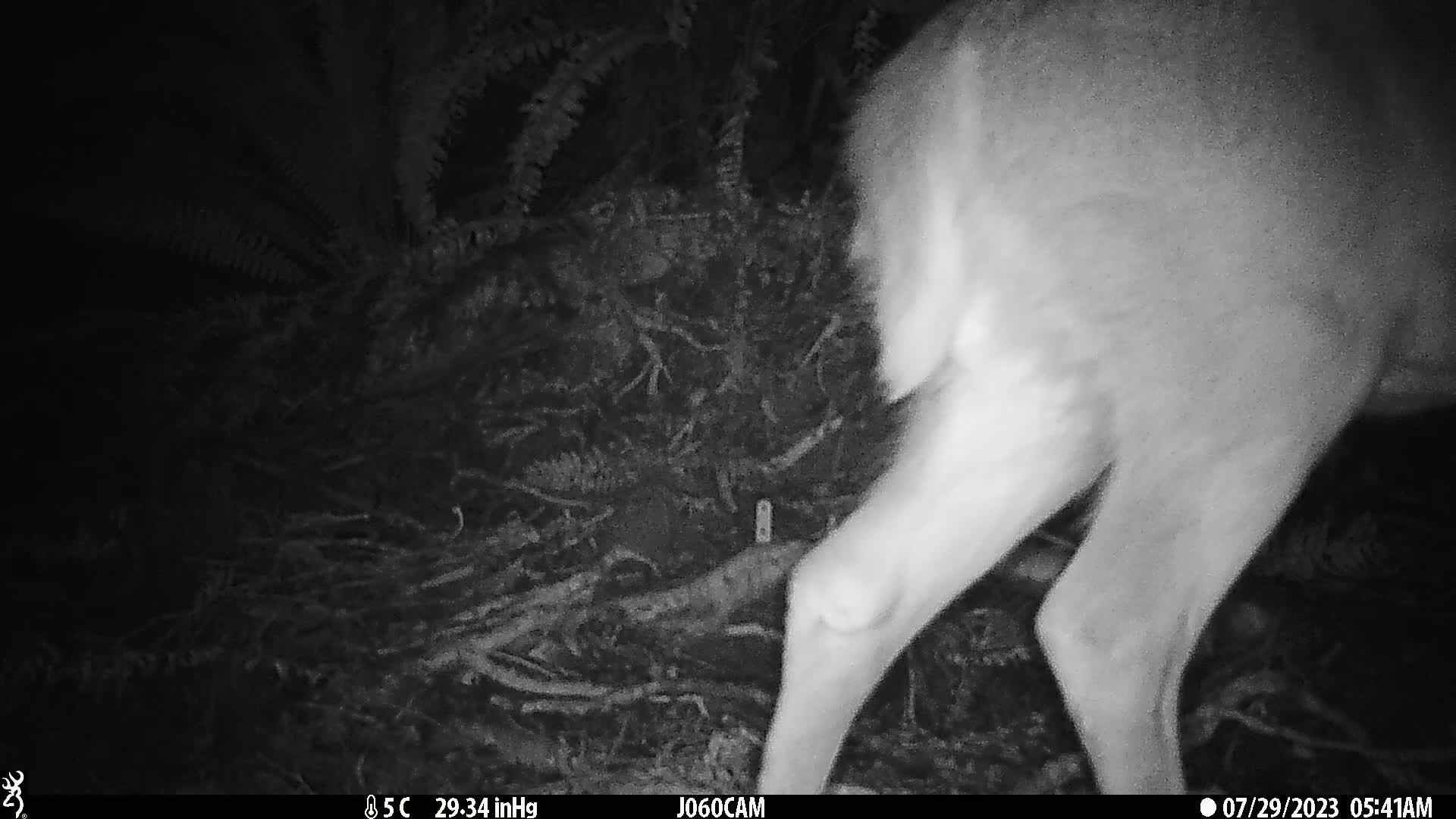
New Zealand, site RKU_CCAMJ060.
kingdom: Animalia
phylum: Chordata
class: Mammalia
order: Artiodactyla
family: Cervidae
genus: Odocoileus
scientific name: Odocoileus virginianus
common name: white-tailed deer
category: white tailed deer